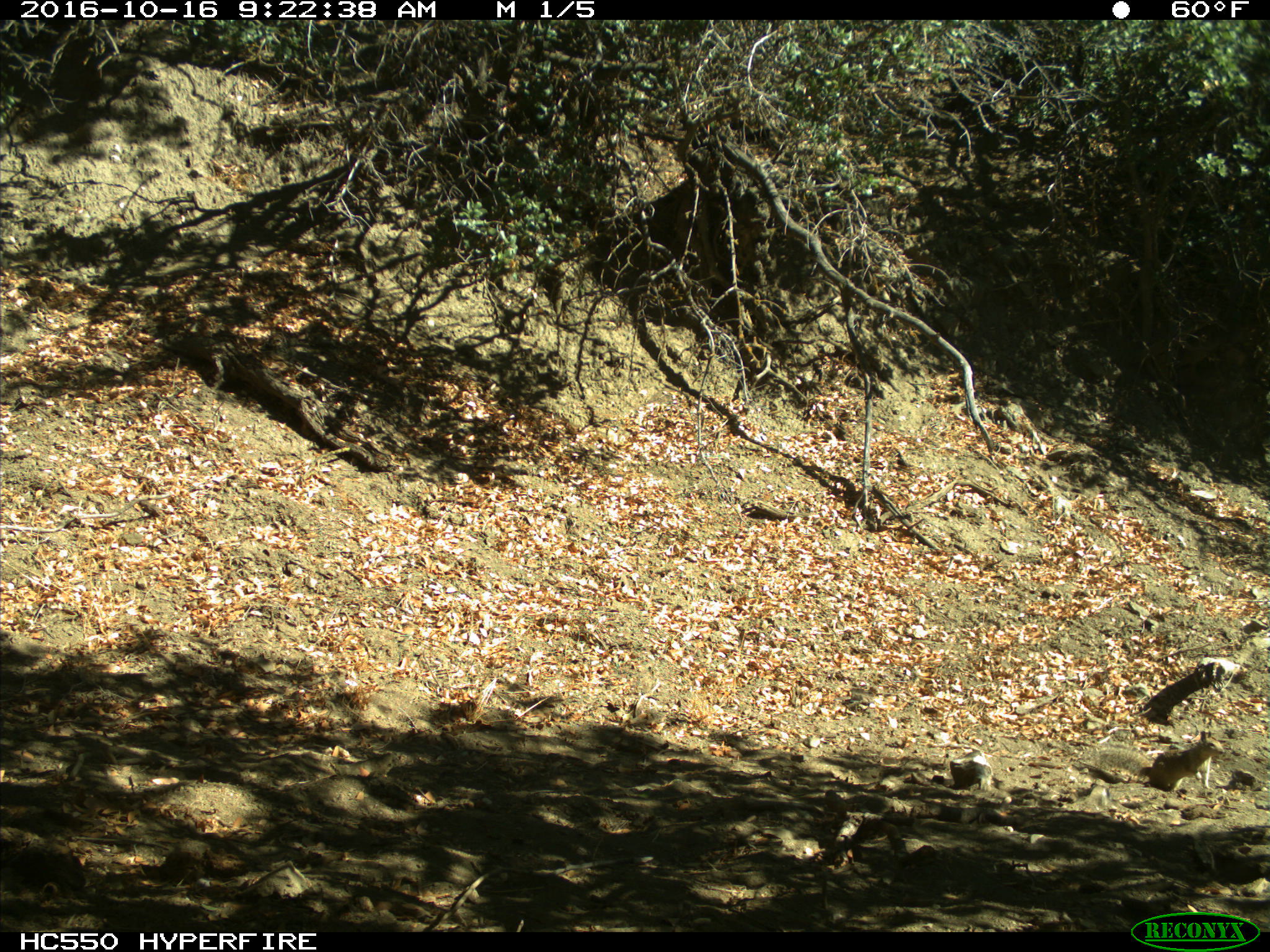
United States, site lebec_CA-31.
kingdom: Animalia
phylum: Chordata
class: Mammalia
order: Rodentia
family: Sciuridae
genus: Otospermophilus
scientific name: Otospermophilus beecheyi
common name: california ground squirrel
Otospermophilus beecheyi (california ground squirrel).